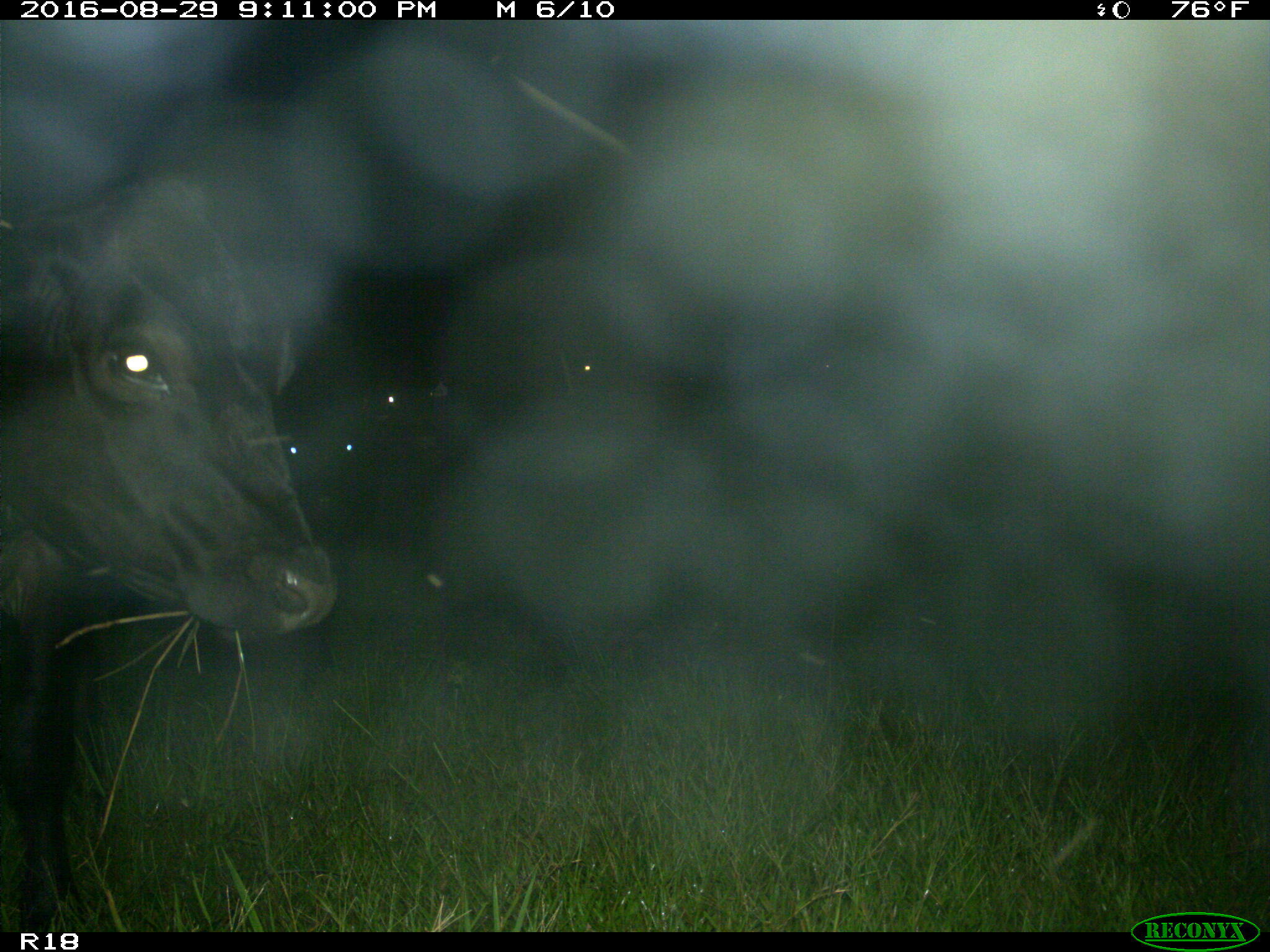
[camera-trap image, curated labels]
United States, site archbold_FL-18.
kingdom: Animalia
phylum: Chordata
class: Mammalia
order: Artiodactyla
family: Bovidae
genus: Bos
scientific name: Bos taurus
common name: domestic cow